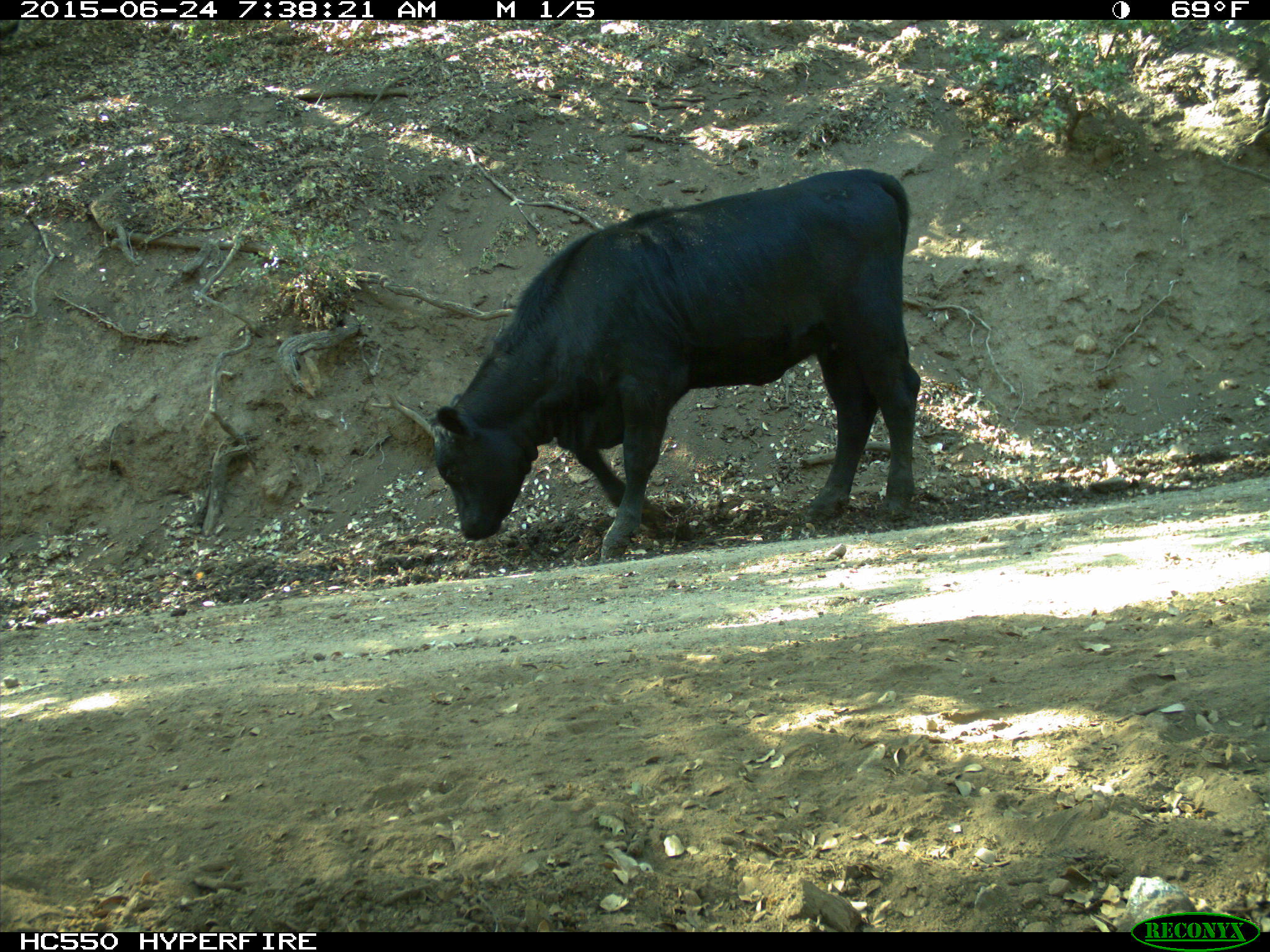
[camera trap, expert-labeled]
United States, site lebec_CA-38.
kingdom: Animalia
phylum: Chordata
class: Mammalia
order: Artiodactyla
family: Bovidae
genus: Bos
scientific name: Bos taurus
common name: domestic cow